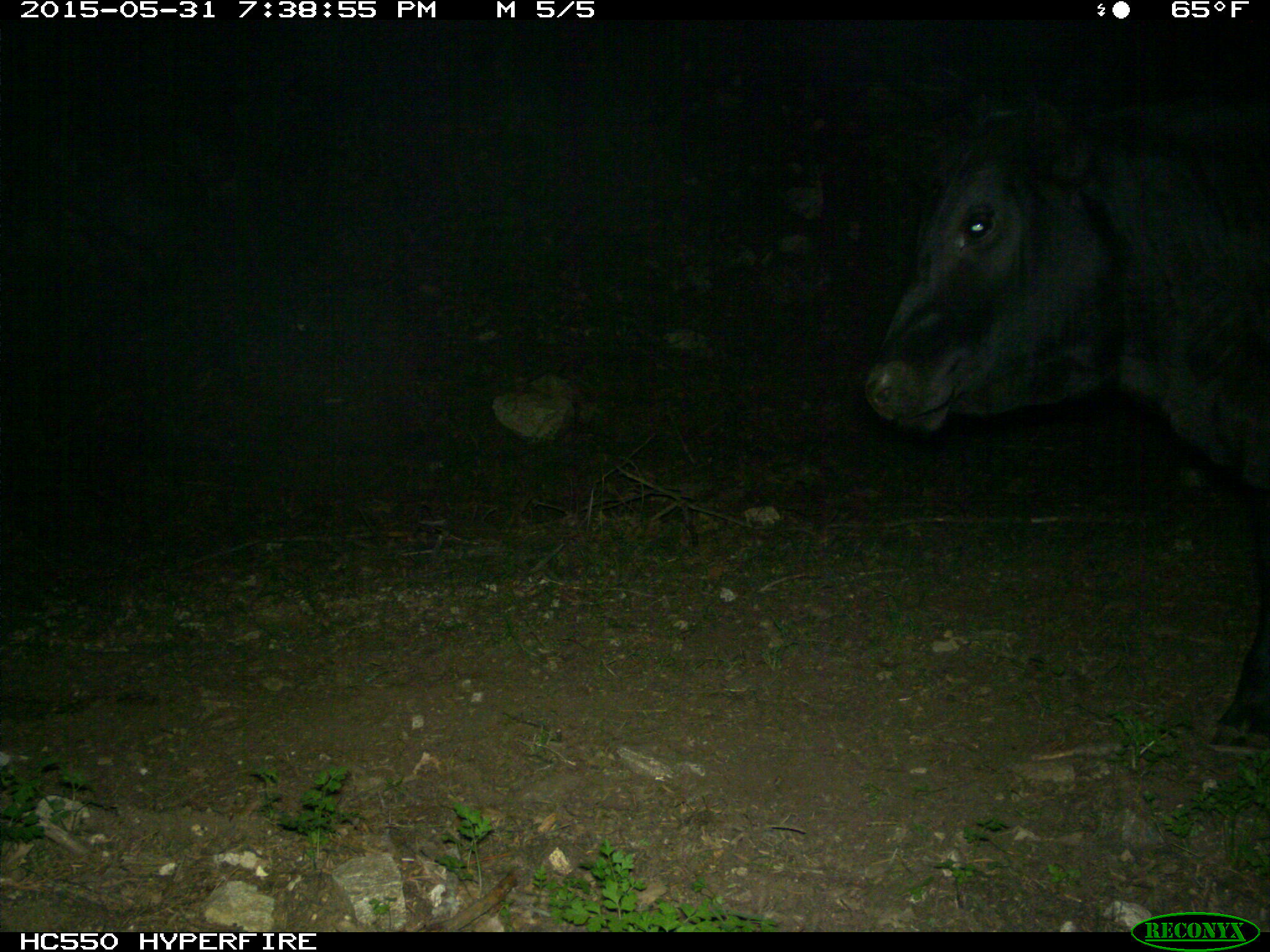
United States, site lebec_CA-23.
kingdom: Animalia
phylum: Chordata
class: Mammalia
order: Artiodactyla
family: Bovidae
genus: Bos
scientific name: Bos taurus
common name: domestic cow